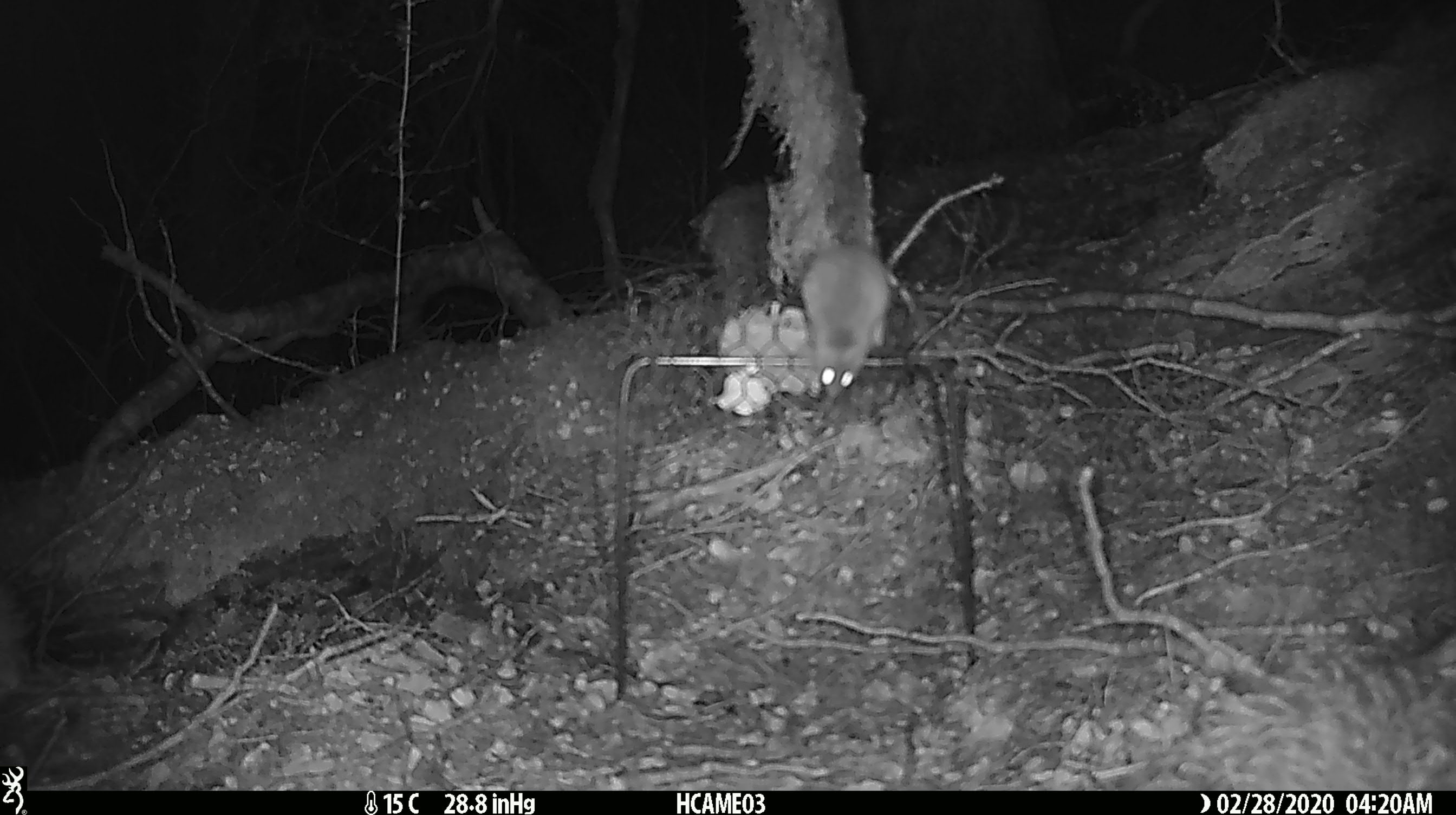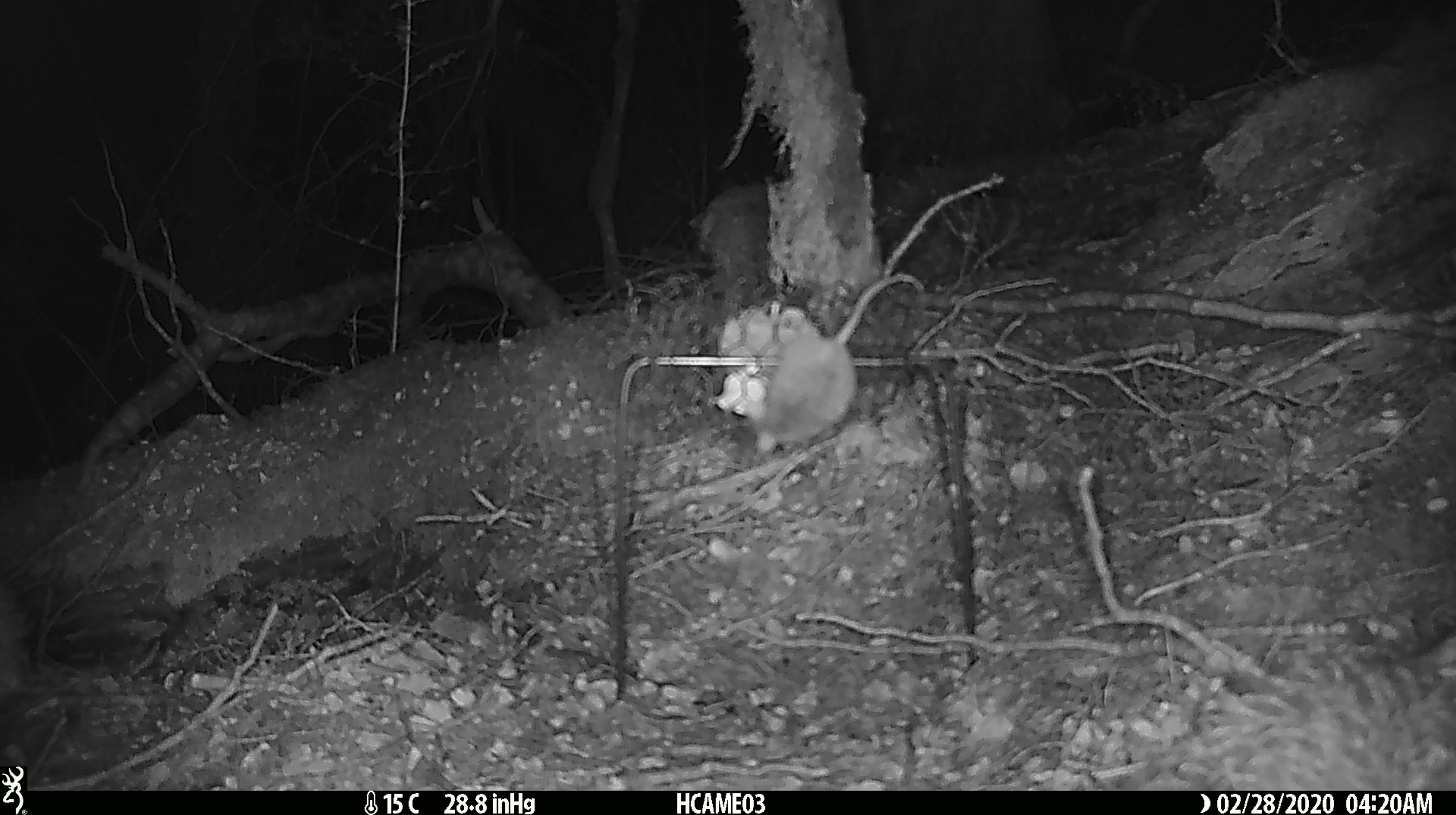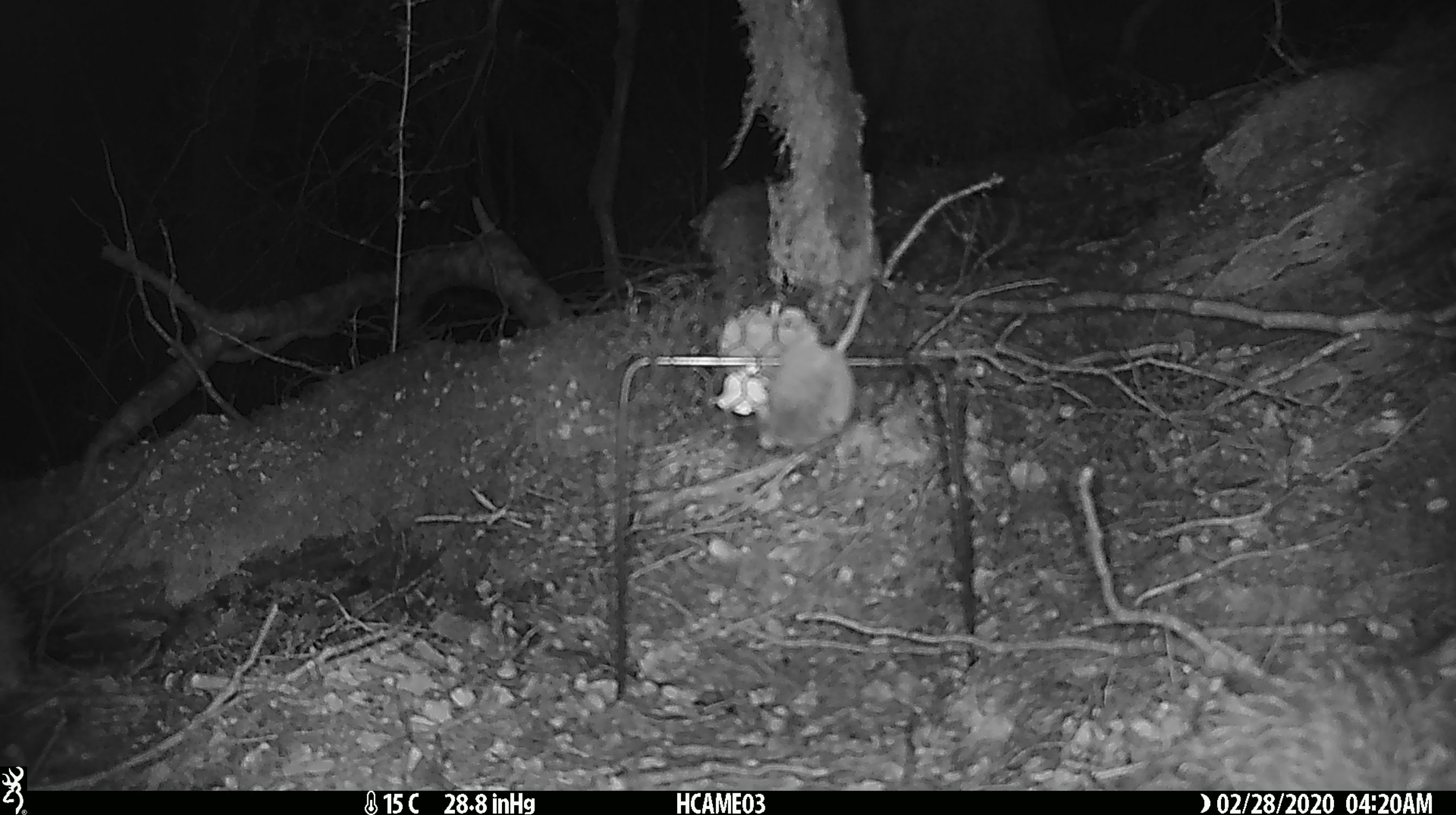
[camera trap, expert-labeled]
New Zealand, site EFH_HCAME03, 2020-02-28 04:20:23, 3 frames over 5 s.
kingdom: Animalia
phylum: Chordata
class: Mammalia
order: Rodentia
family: Muridae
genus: Mus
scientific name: Mus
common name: mouse